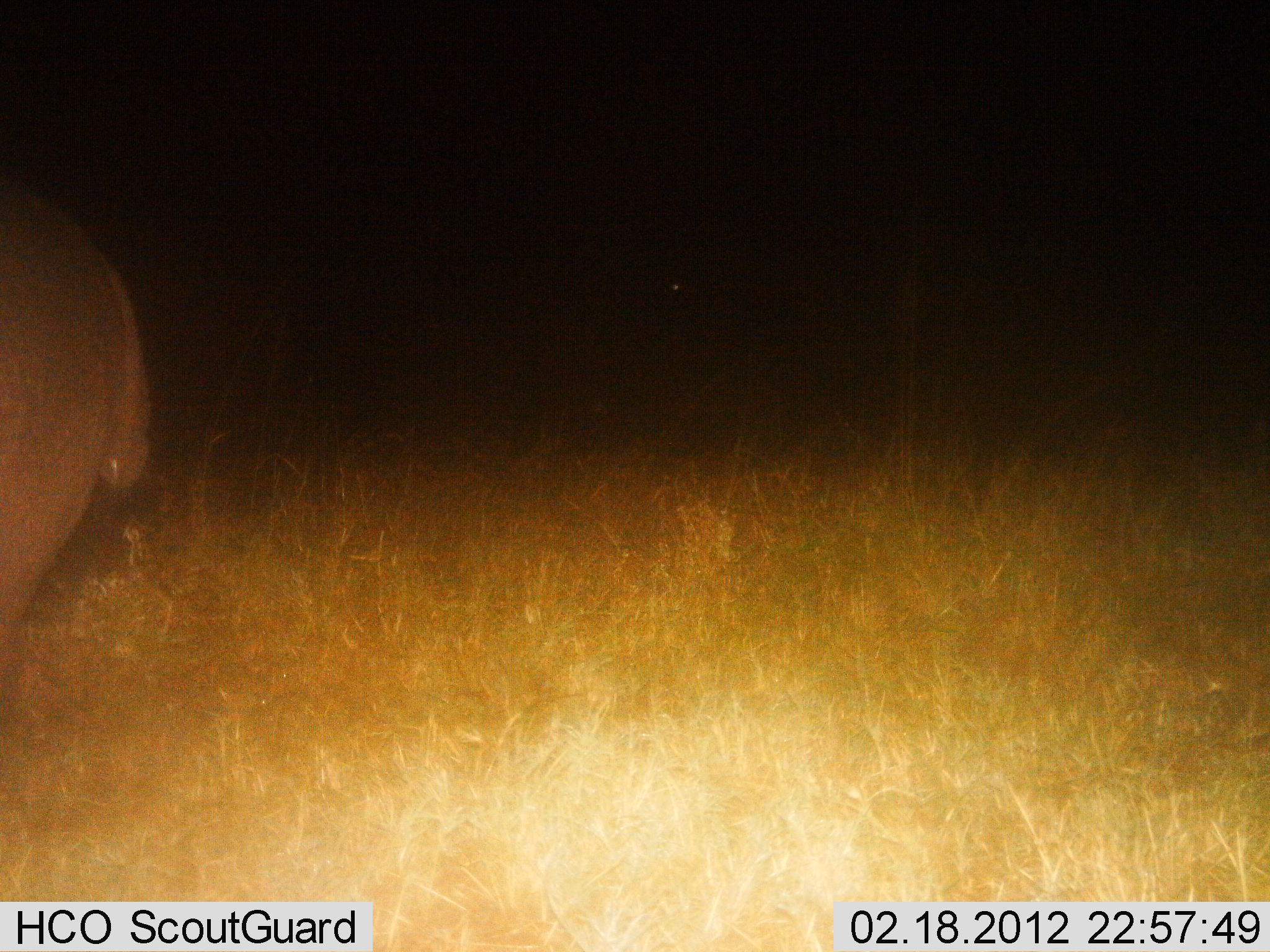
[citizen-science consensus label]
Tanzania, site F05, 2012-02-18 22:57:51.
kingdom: Animalia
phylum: Chordata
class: Mammalia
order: Artiodactyla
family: Hippopotamidae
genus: Hippopotamus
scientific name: Hippopotamus amphibius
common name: hippopotamus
Hippopotamus (Hippopotamus amphibius), count 1. Behavior (volunteer vote fractions): standing 45%, resting 0%, moving 36%, interacting 0%. Young present (vote fraction): 0%. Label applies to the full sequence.